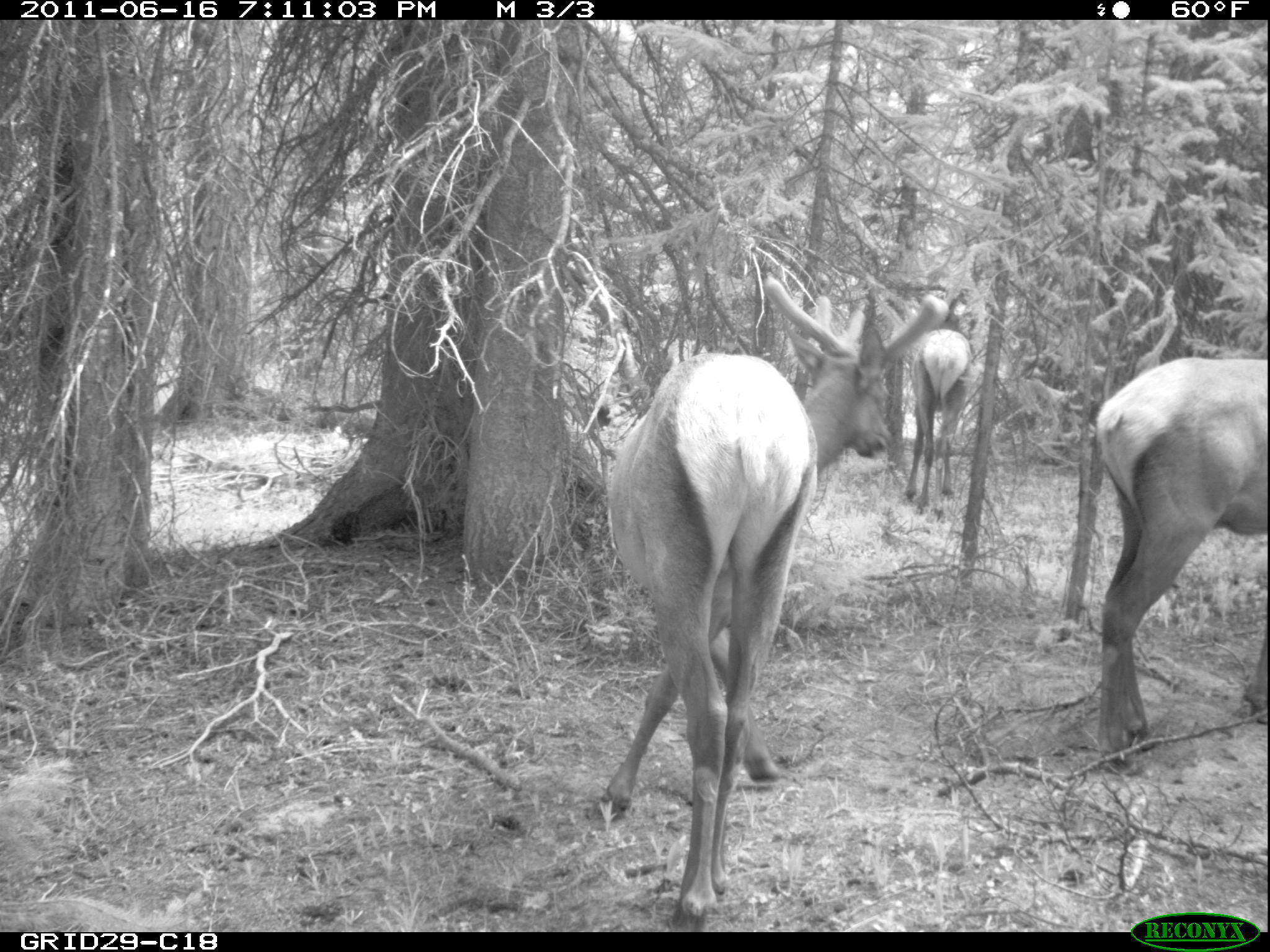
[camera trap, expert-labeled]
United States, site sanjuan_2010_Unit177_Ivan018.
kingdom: Animalia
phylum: Chordata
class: Mammalia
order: Artiodactyla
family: Cervidae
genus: Cervus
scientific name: Cervus elaphus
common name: red deer